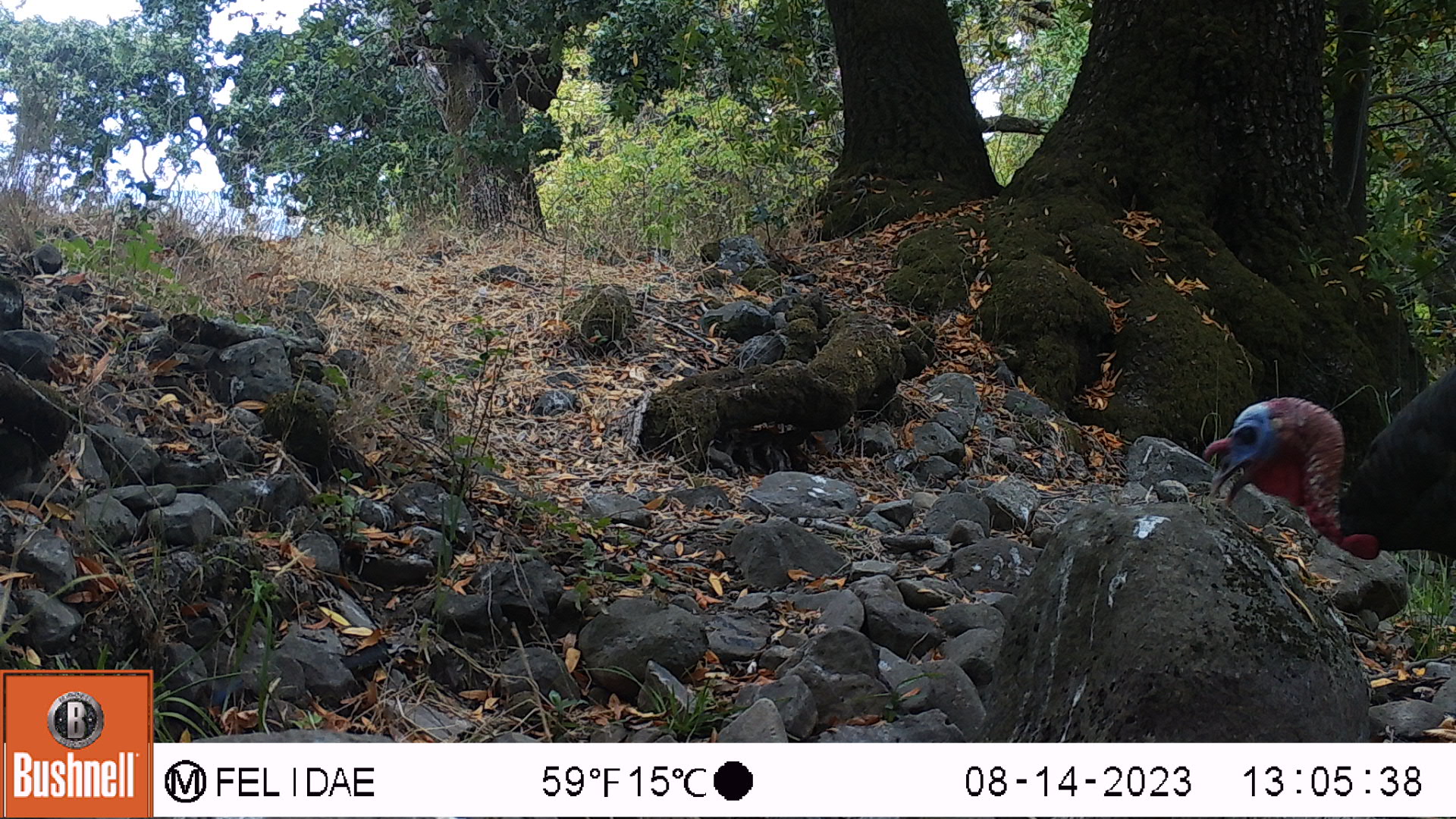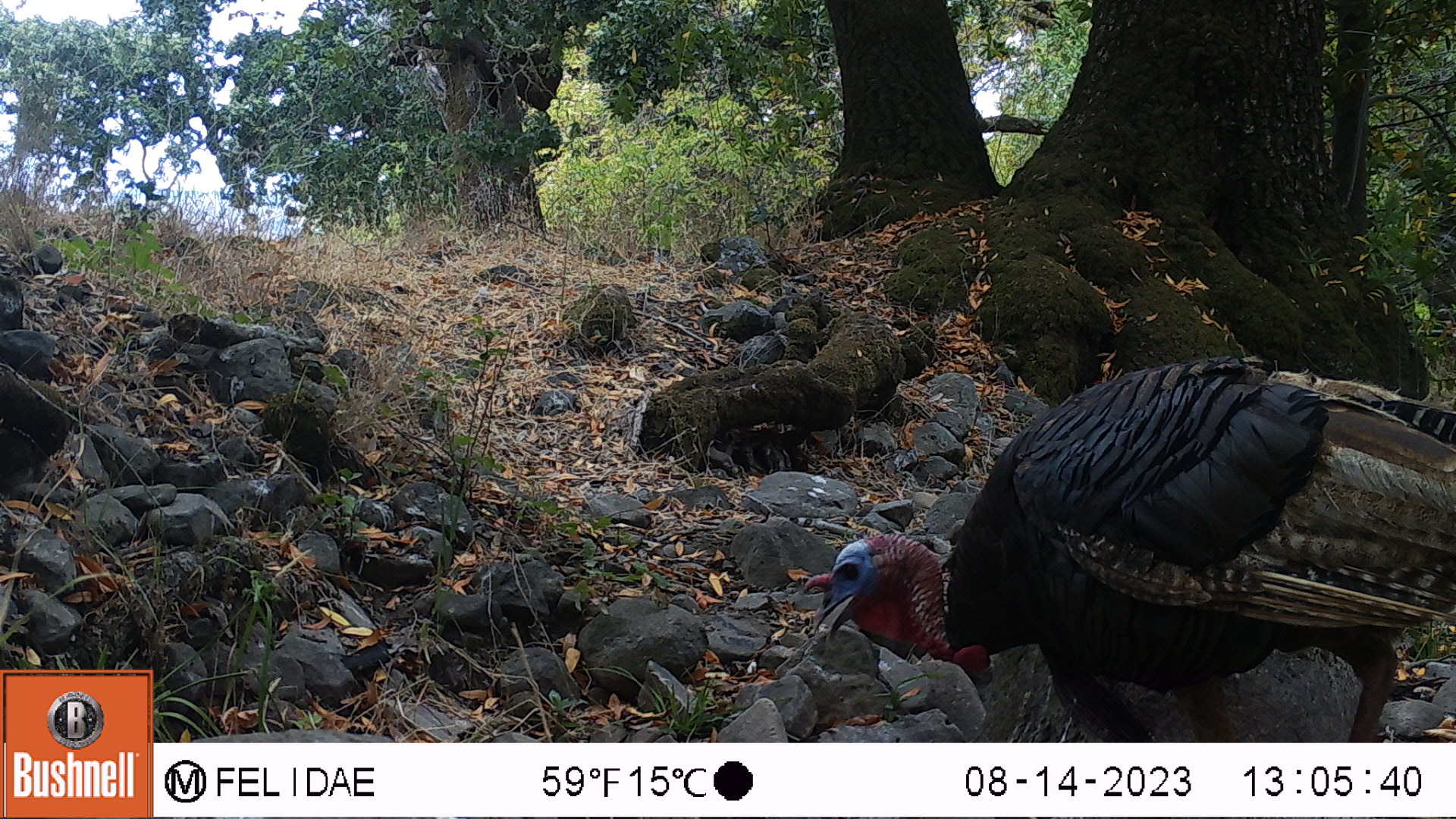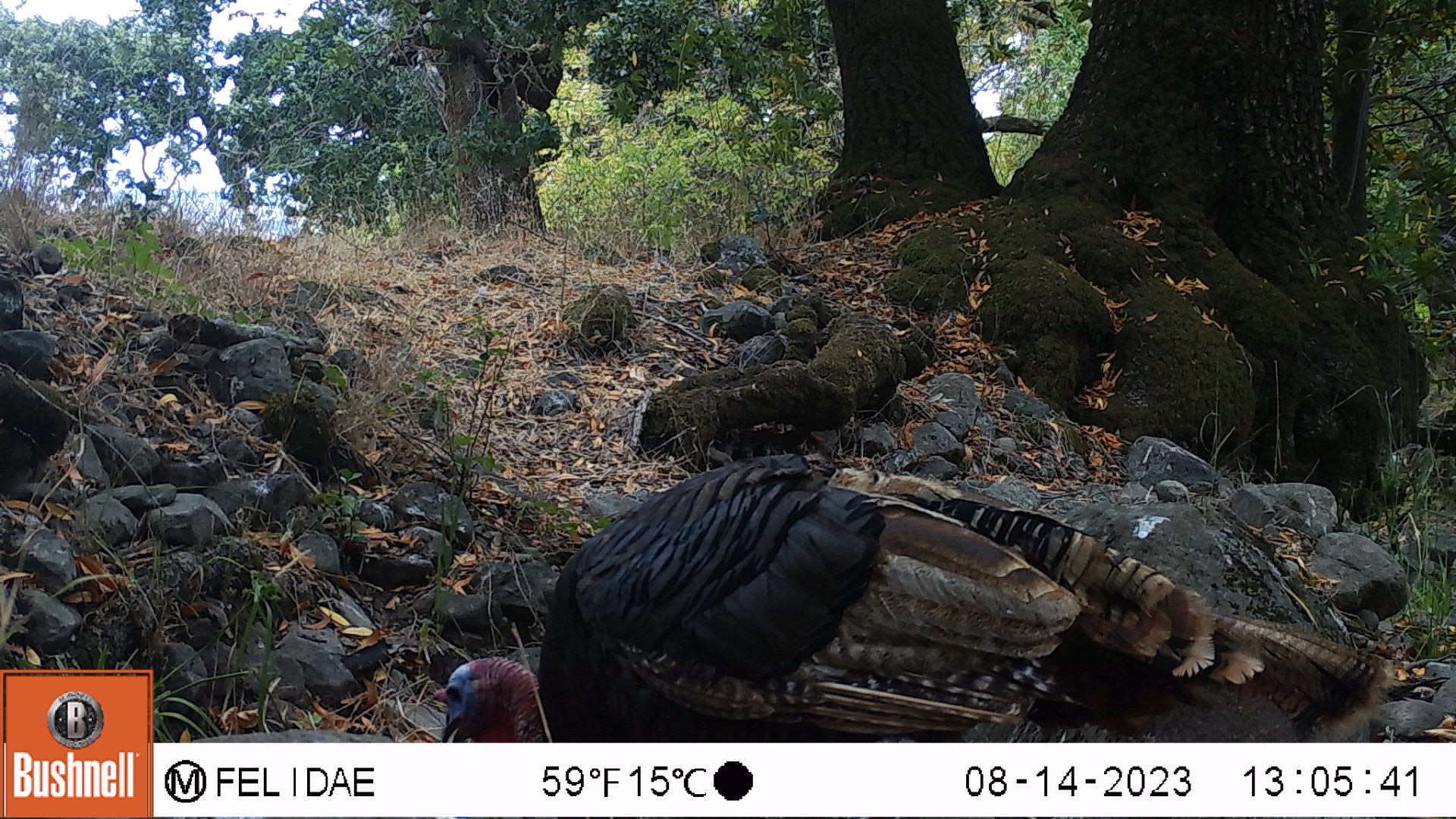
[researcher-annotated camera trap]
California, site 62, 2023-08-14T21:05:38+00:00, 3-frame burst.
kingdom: Animalia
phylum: Chordata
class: Aves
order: Galliformes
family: Phasianidae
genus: Meleagris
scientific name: Meleagris gallopavo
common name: turkey